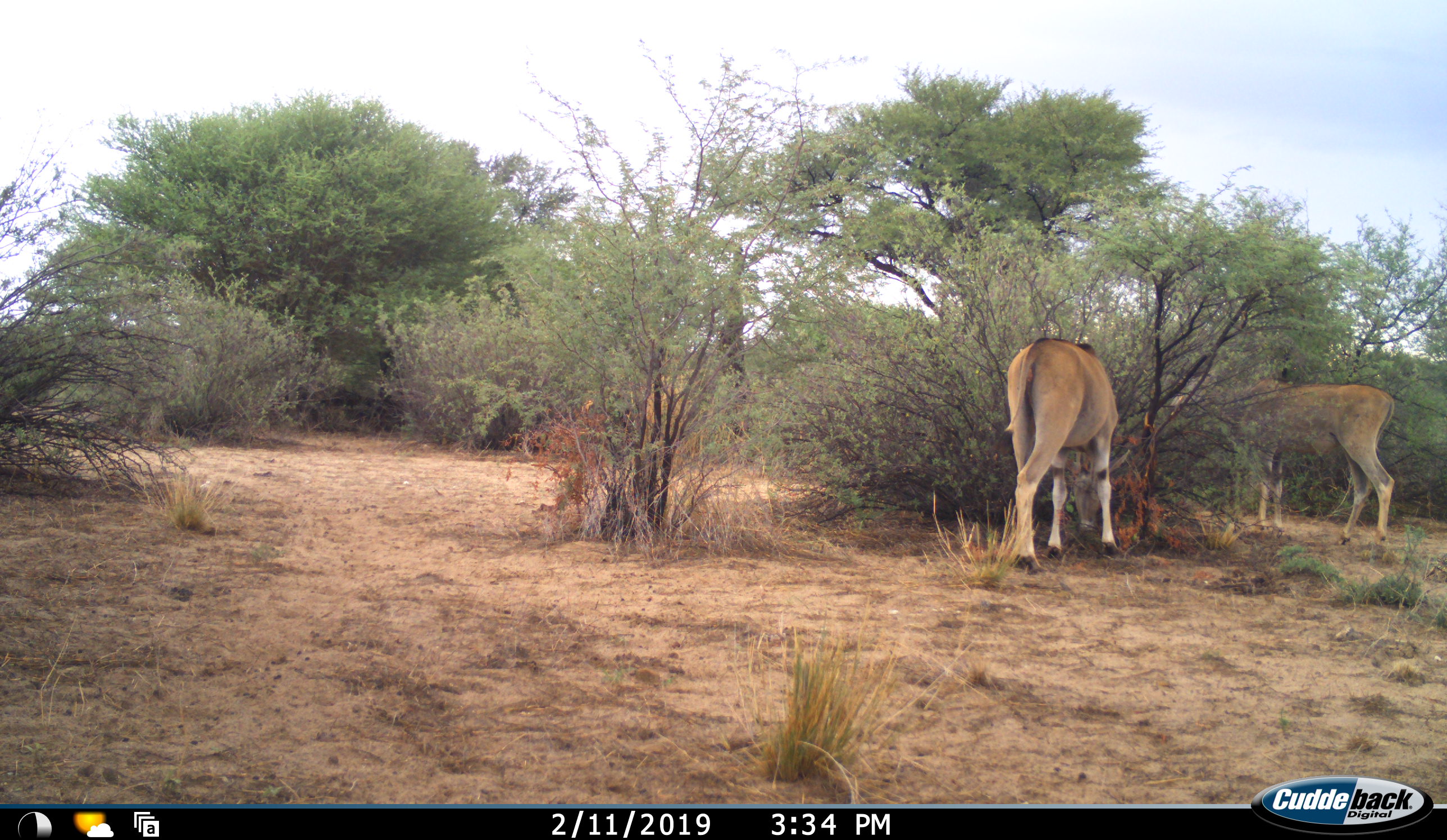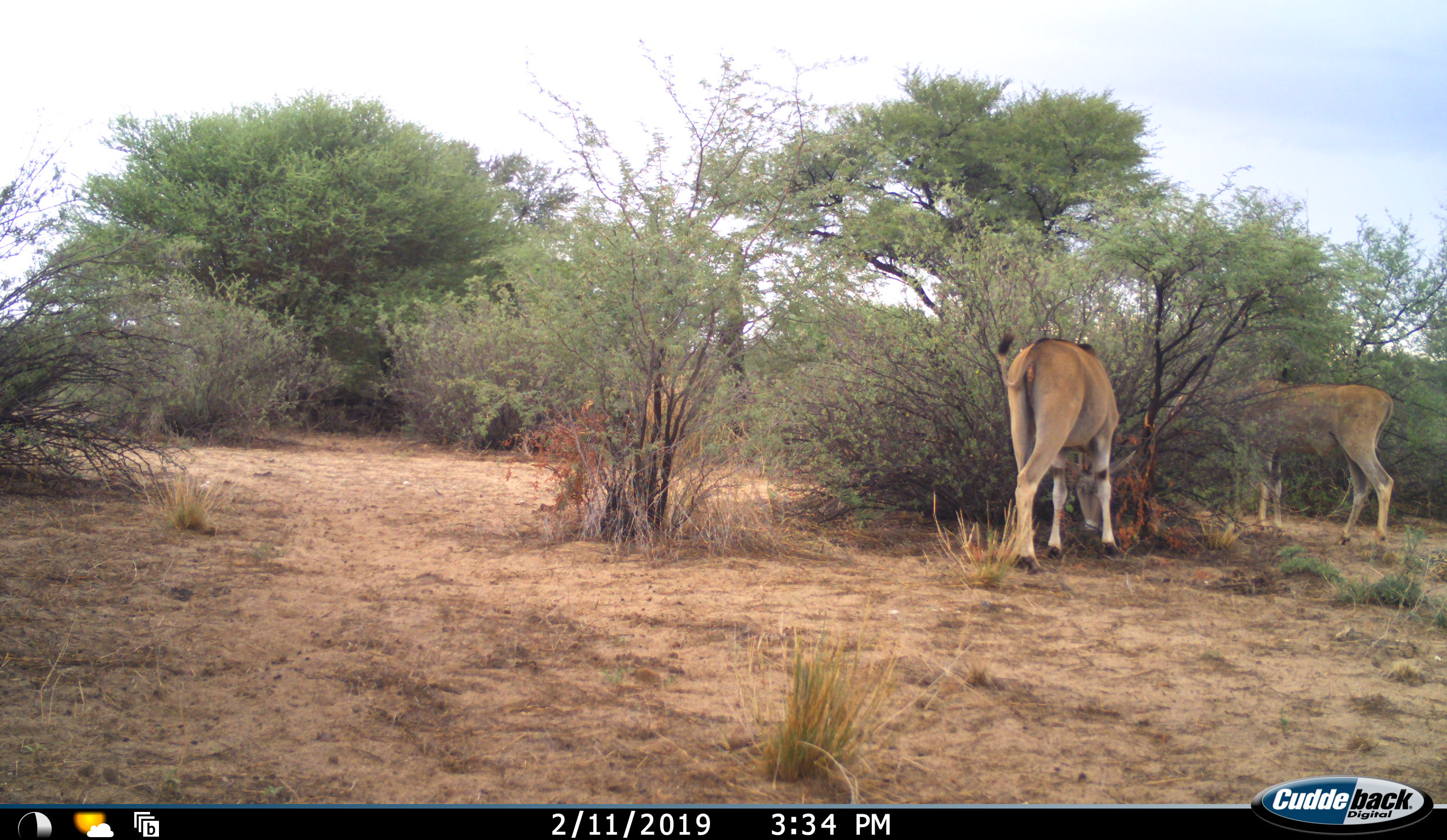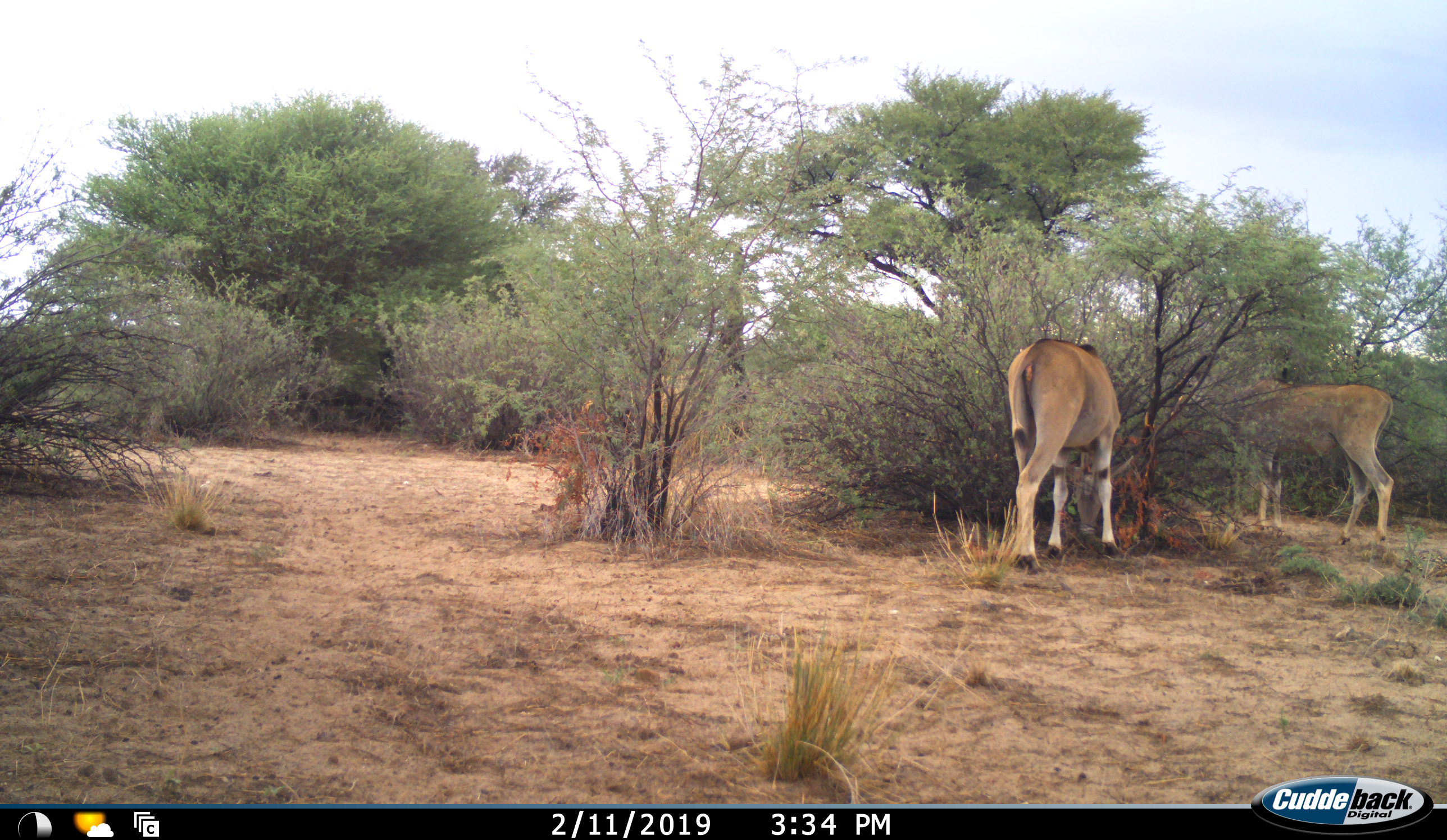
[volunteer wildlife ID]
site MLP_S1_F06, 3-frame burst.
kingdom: Animalia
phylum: Chordata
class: Mammalia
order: Artiodactyla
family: Bovidae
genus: Tragelaphus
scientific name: Tragelaphus oryx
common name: eland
Eland (Tragelaphus oryx), count 2. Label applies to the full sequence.